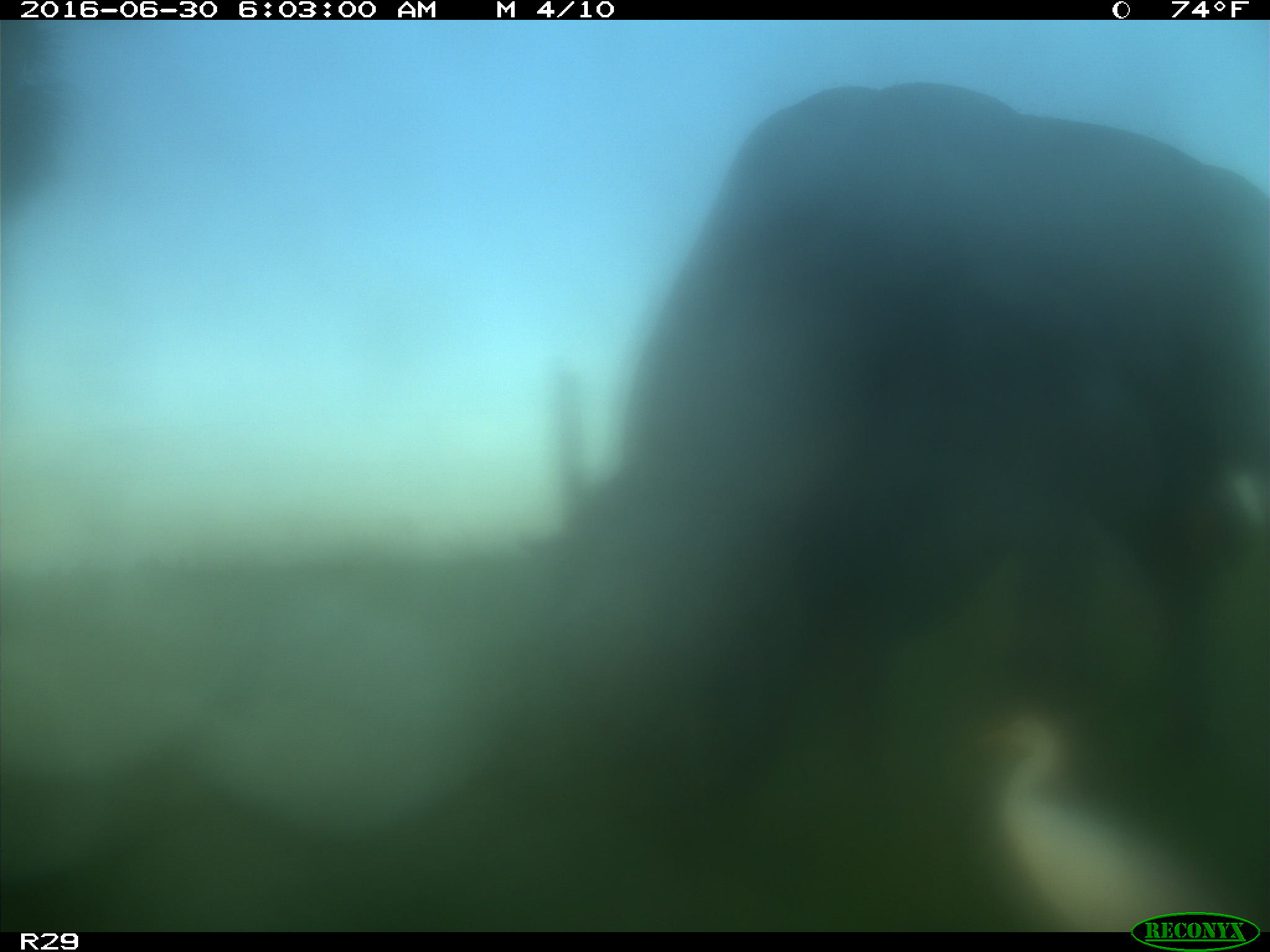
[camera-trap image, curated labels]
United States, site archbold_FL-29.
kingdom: Animalia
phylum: Chordata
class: Mammalia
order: Artiodactyla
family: Bovidae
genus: Bos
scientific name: Bos taurus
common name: domestic cow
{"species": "Bos taurus (domestic cow)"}